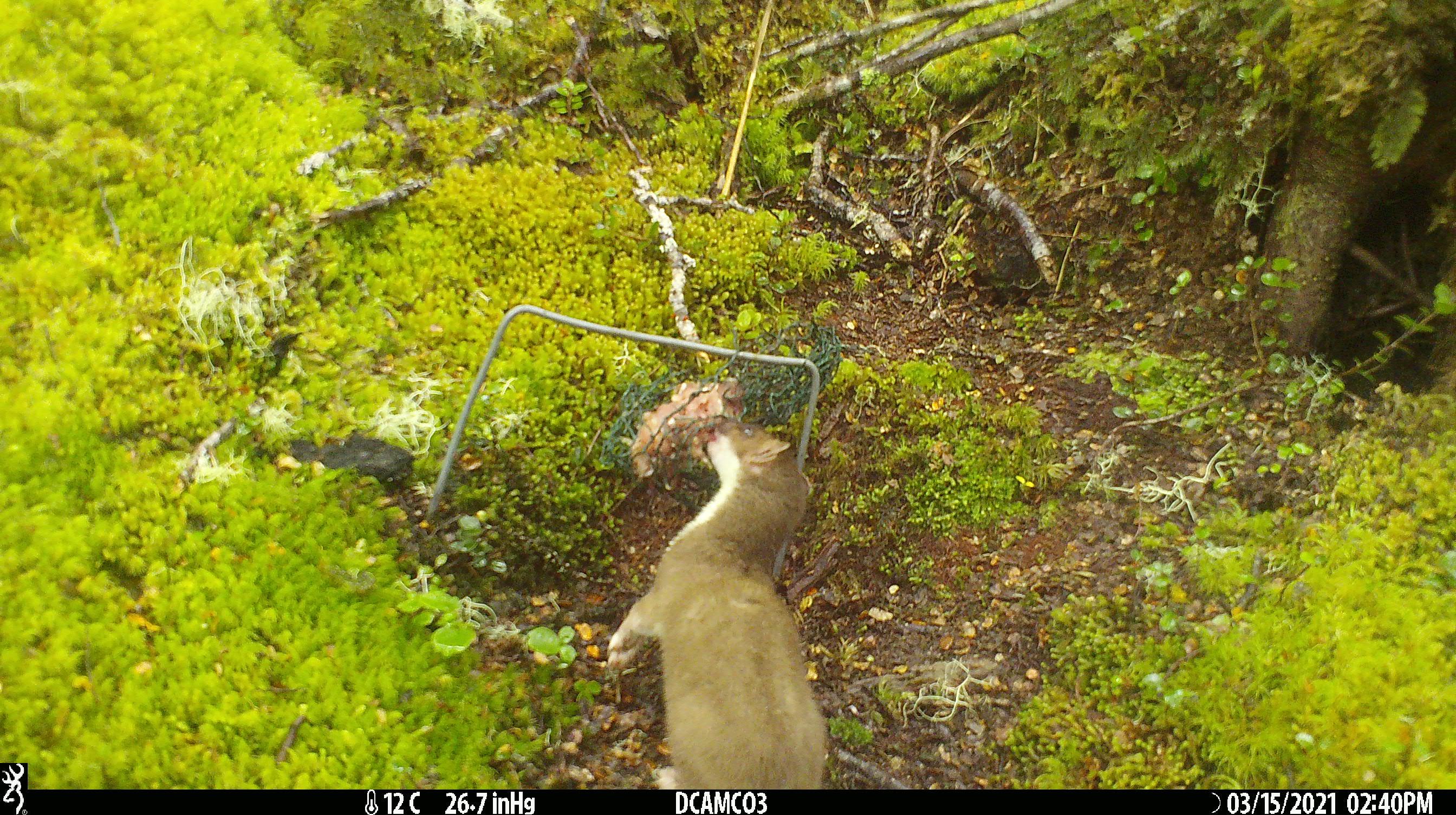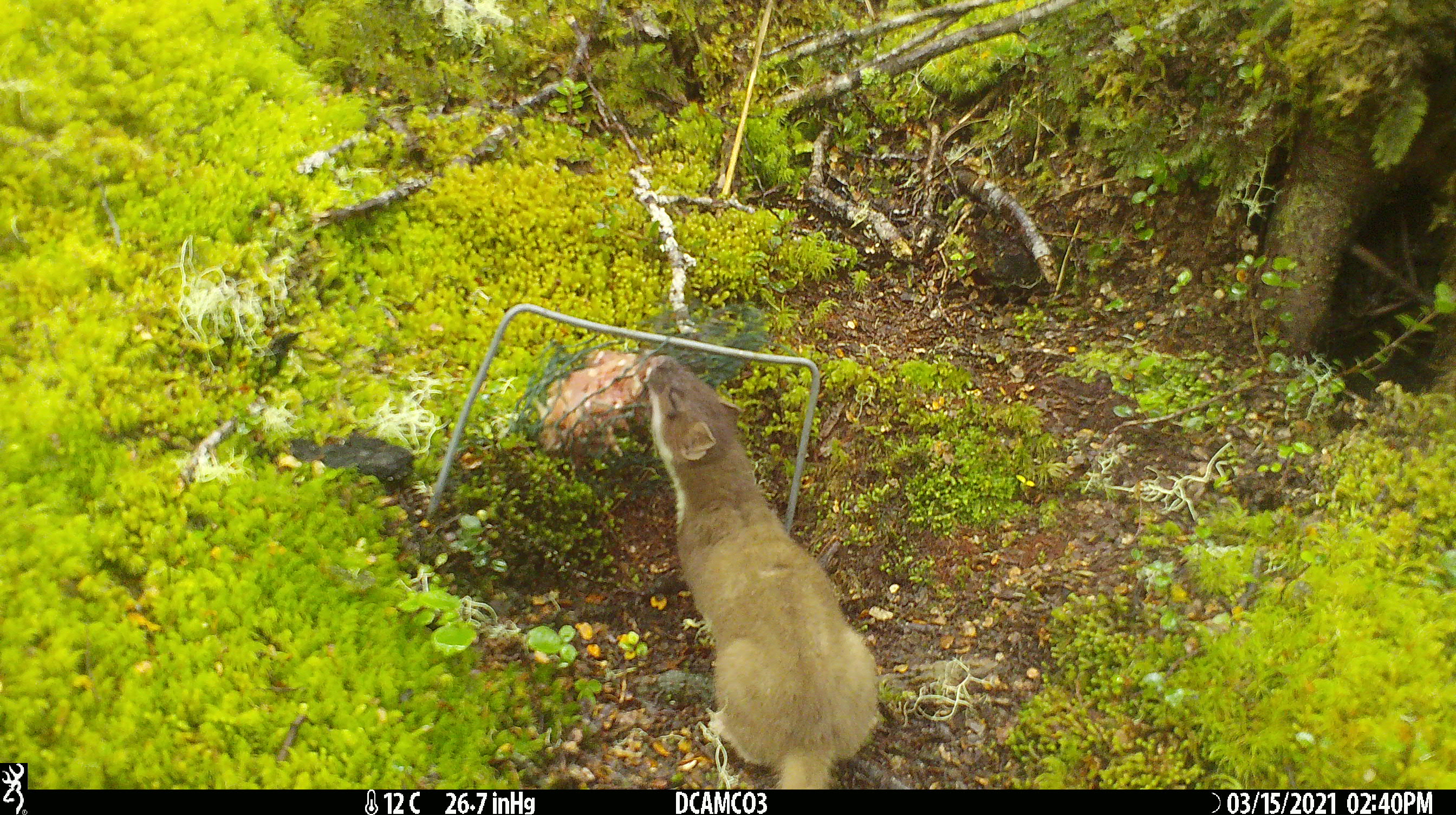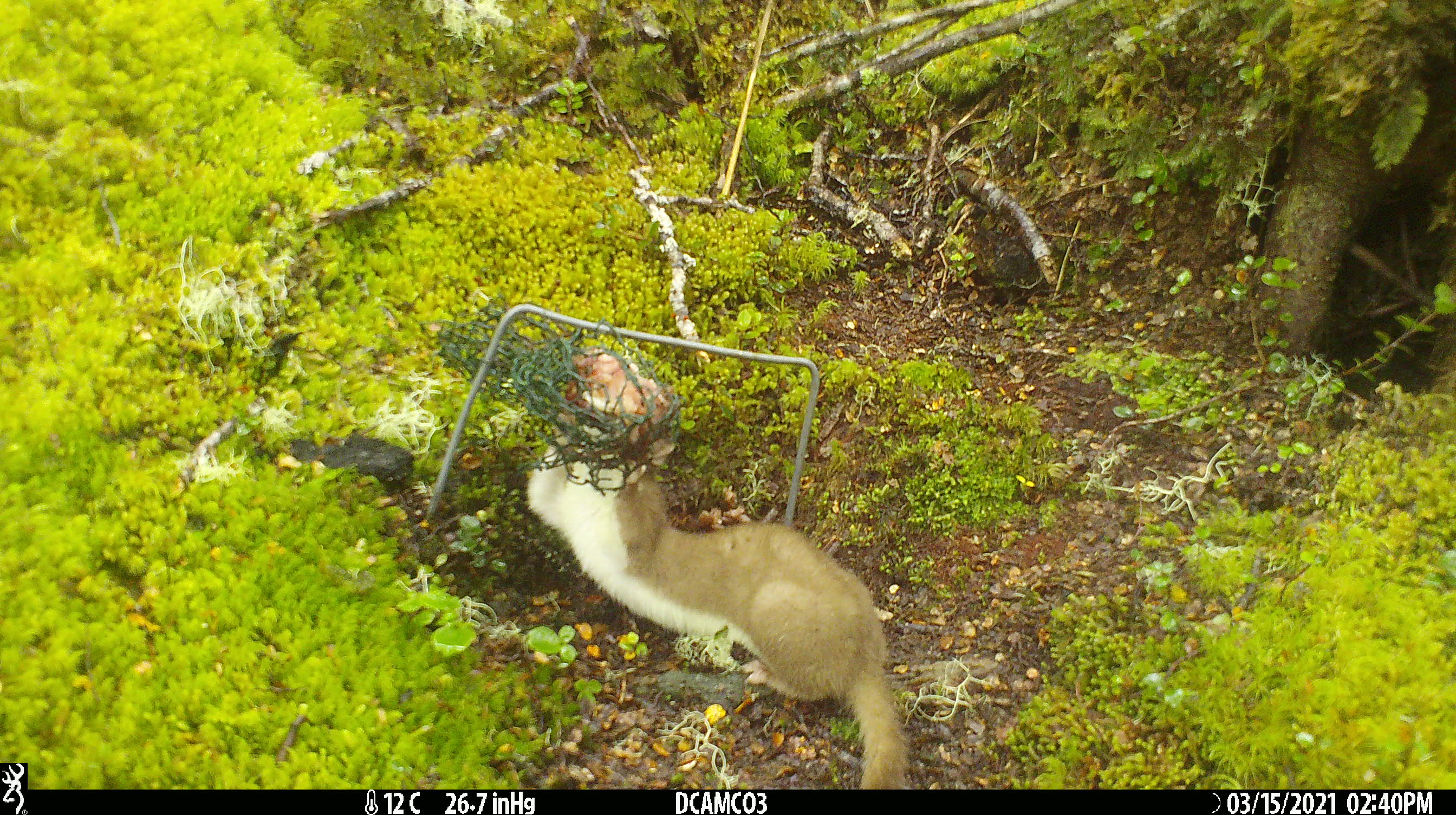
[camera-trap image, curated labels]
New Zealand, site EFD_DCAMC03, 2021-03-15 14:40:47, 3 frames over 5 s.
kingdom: Animalia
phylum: Chordata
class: Mammalia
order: Carnivora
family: Mustelidae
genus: Mustela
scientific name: Mustela erminea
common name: stoat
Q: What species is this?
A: Stoat (Mustela erminea).